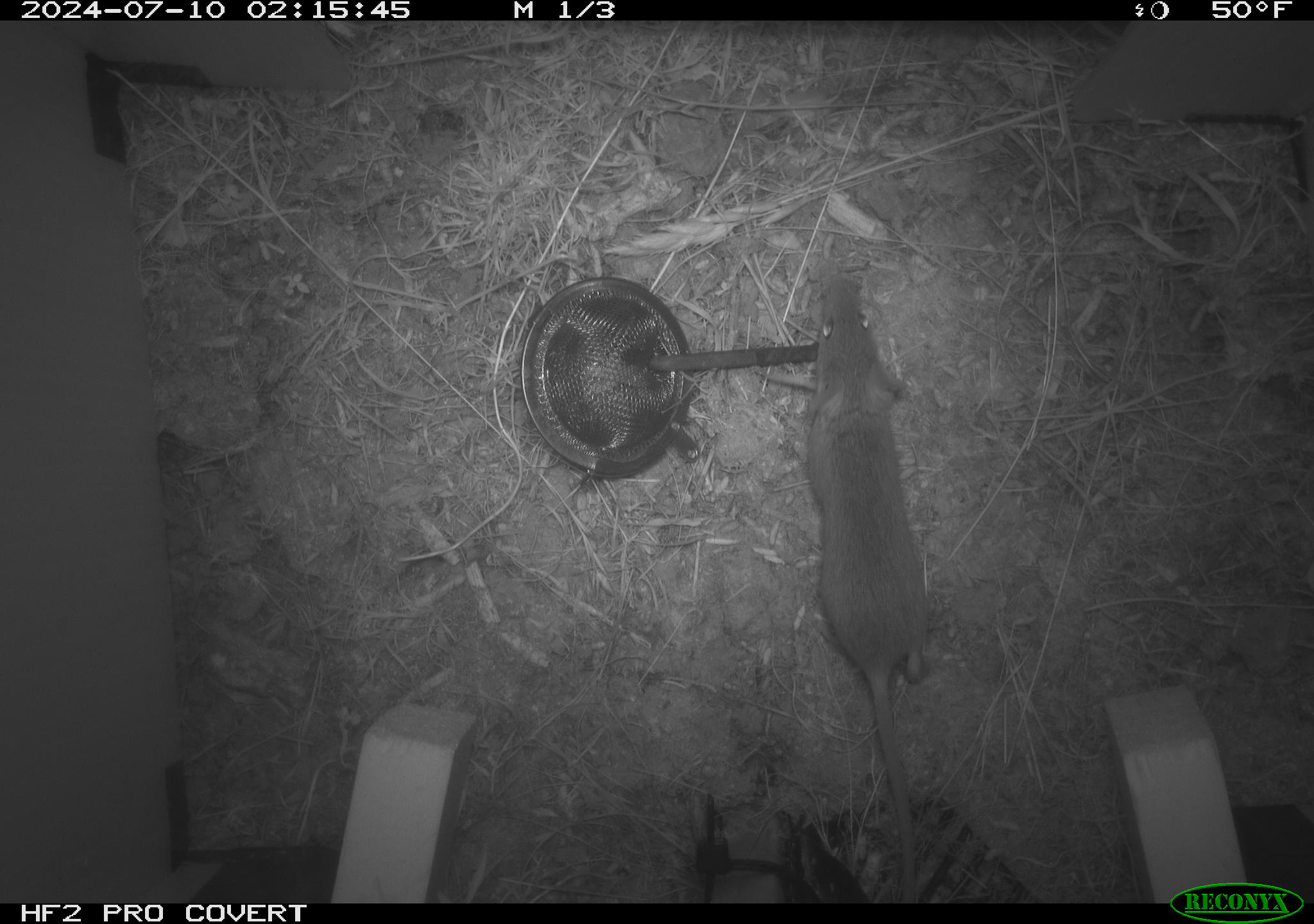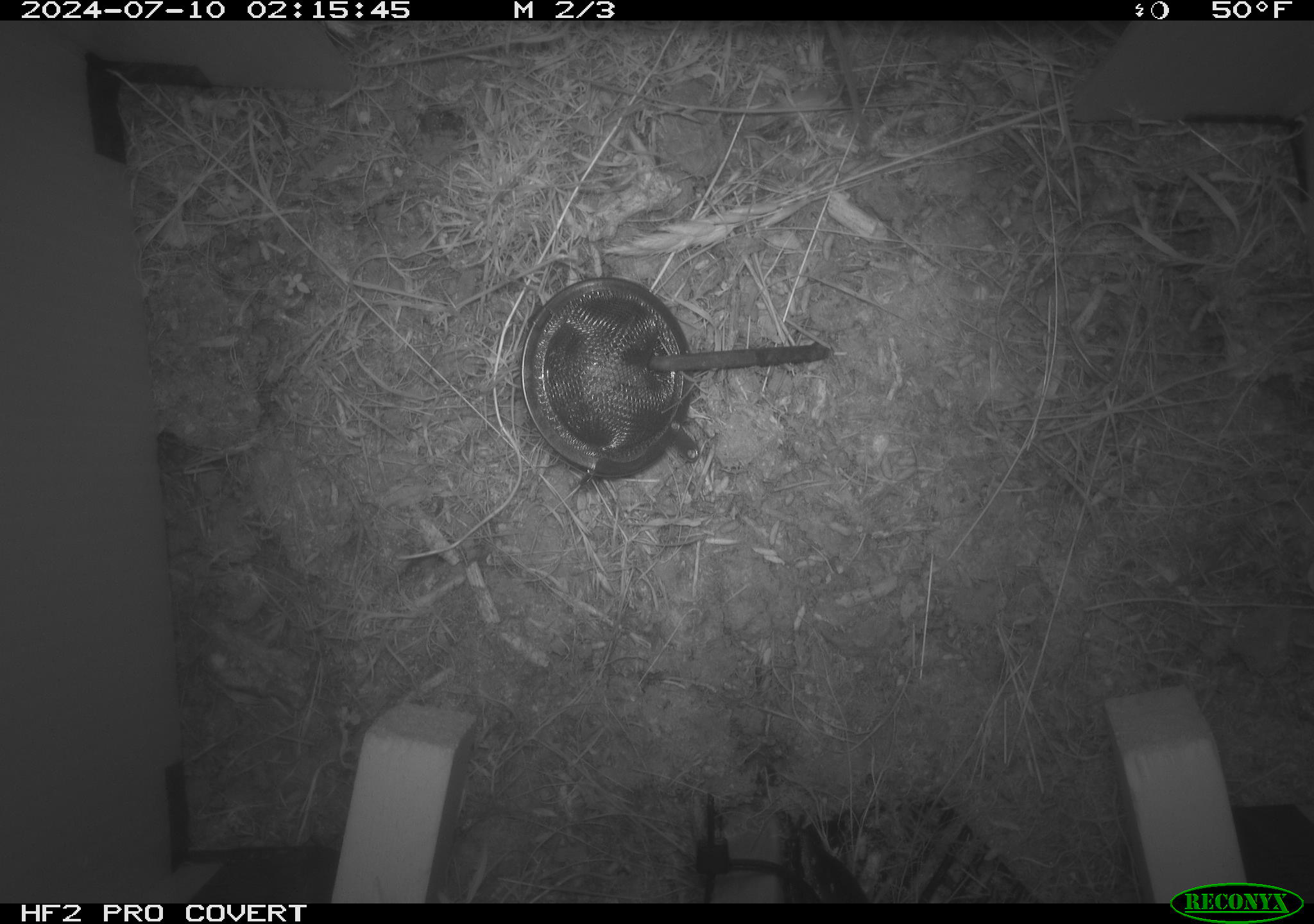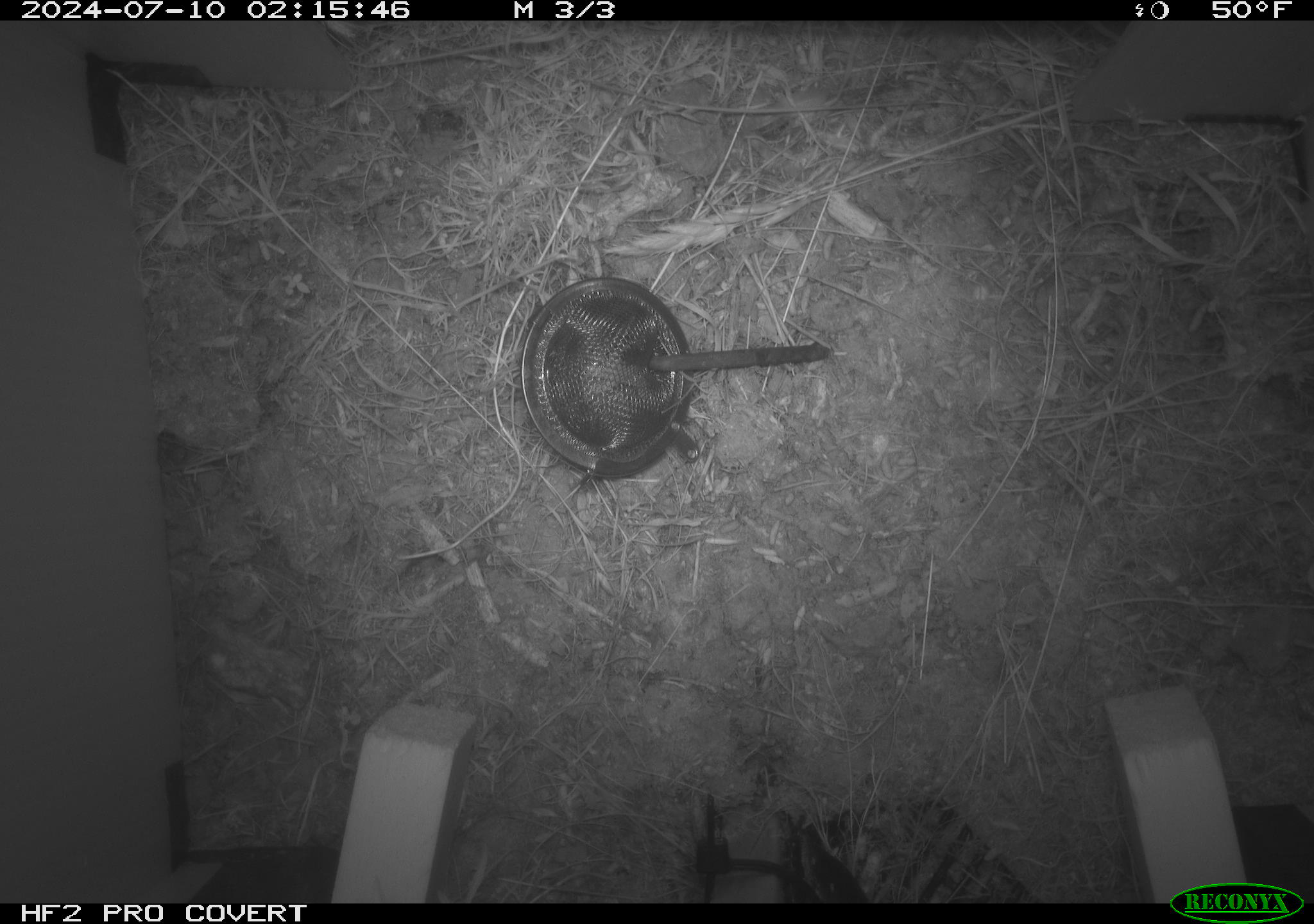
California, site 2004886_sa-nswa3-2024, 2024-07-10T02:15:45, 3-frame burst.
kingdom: Animalia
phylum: Chordata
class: Mammalia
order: Rodentia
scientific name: Rodentia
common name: rodent